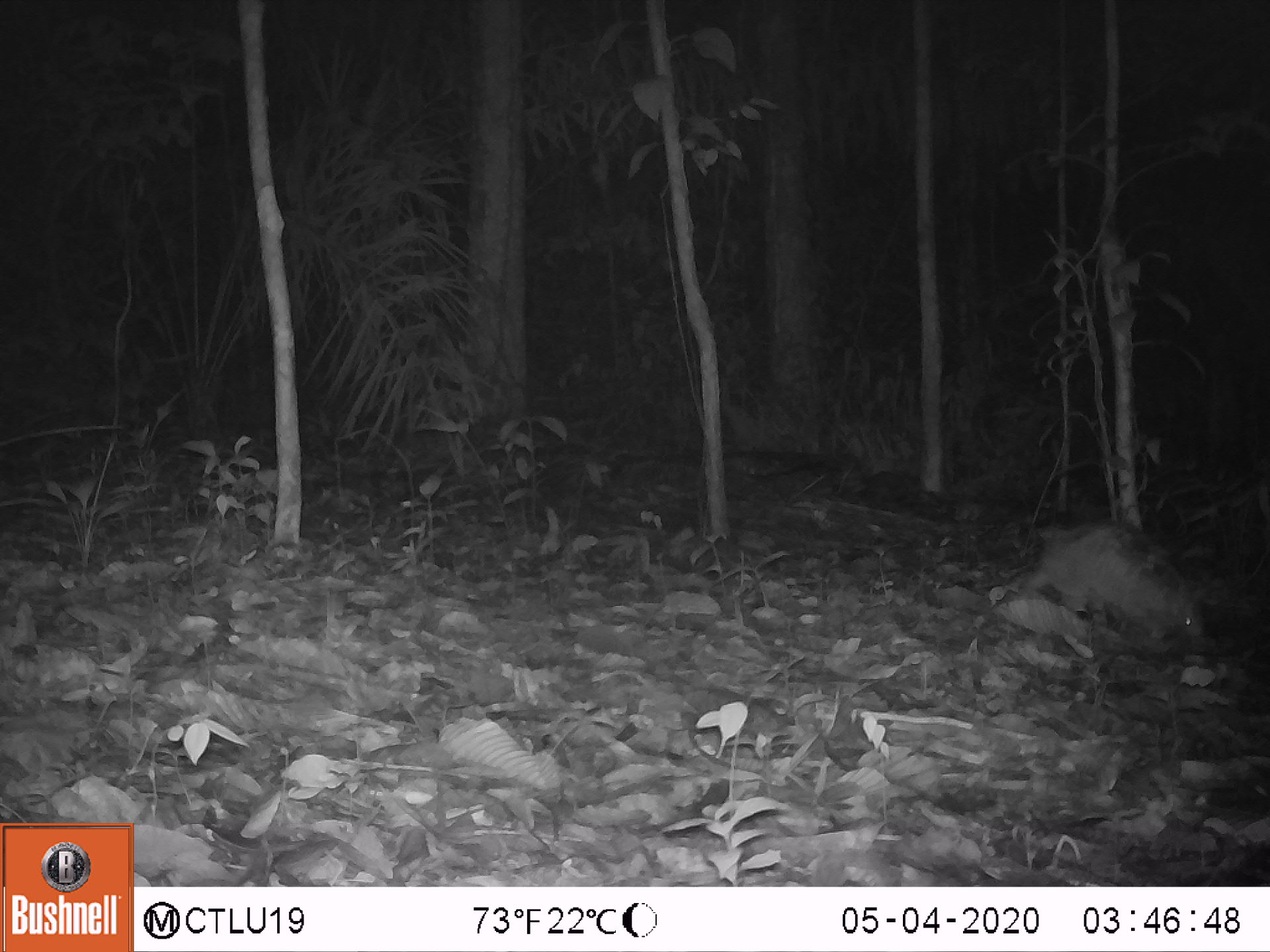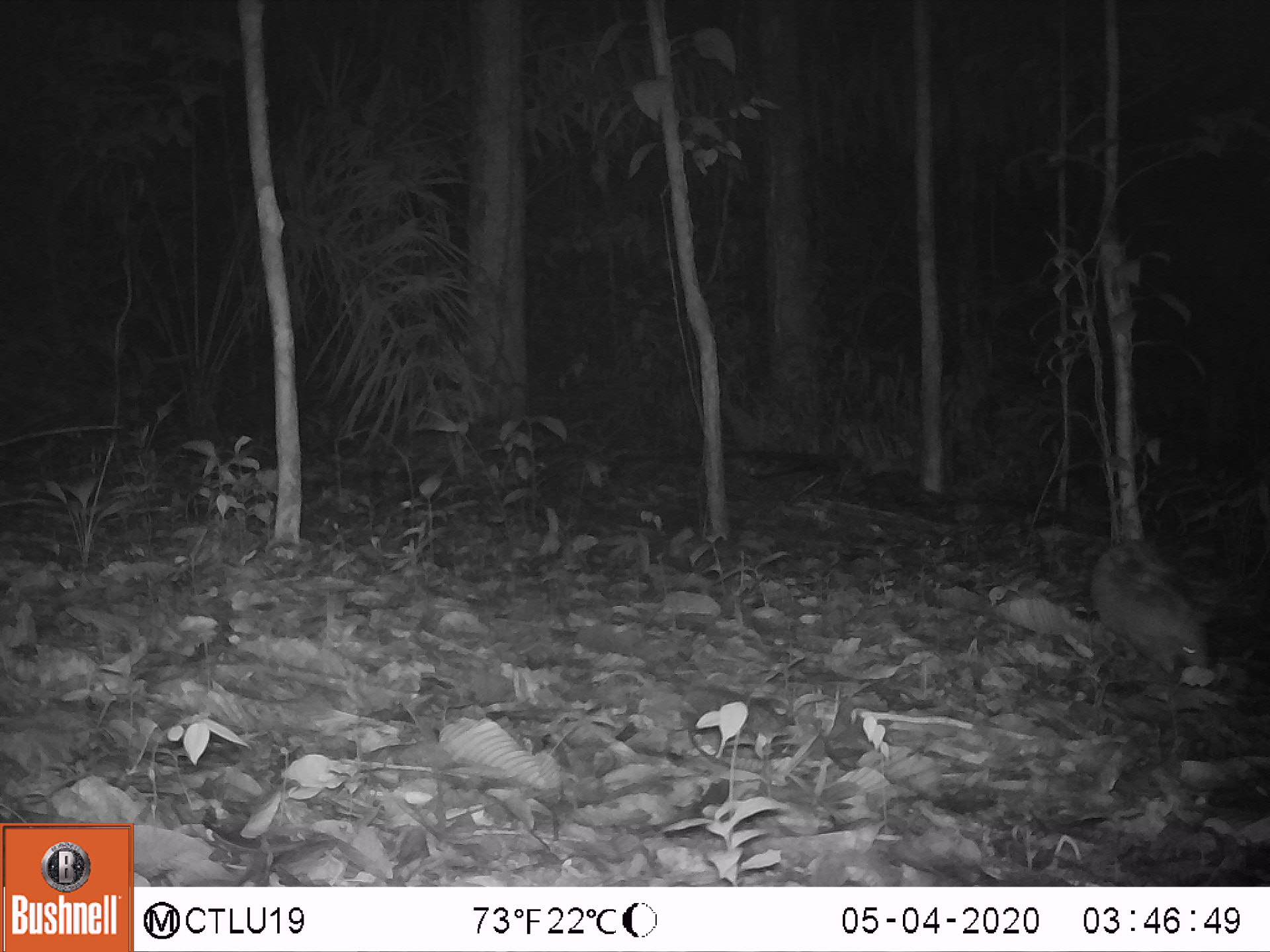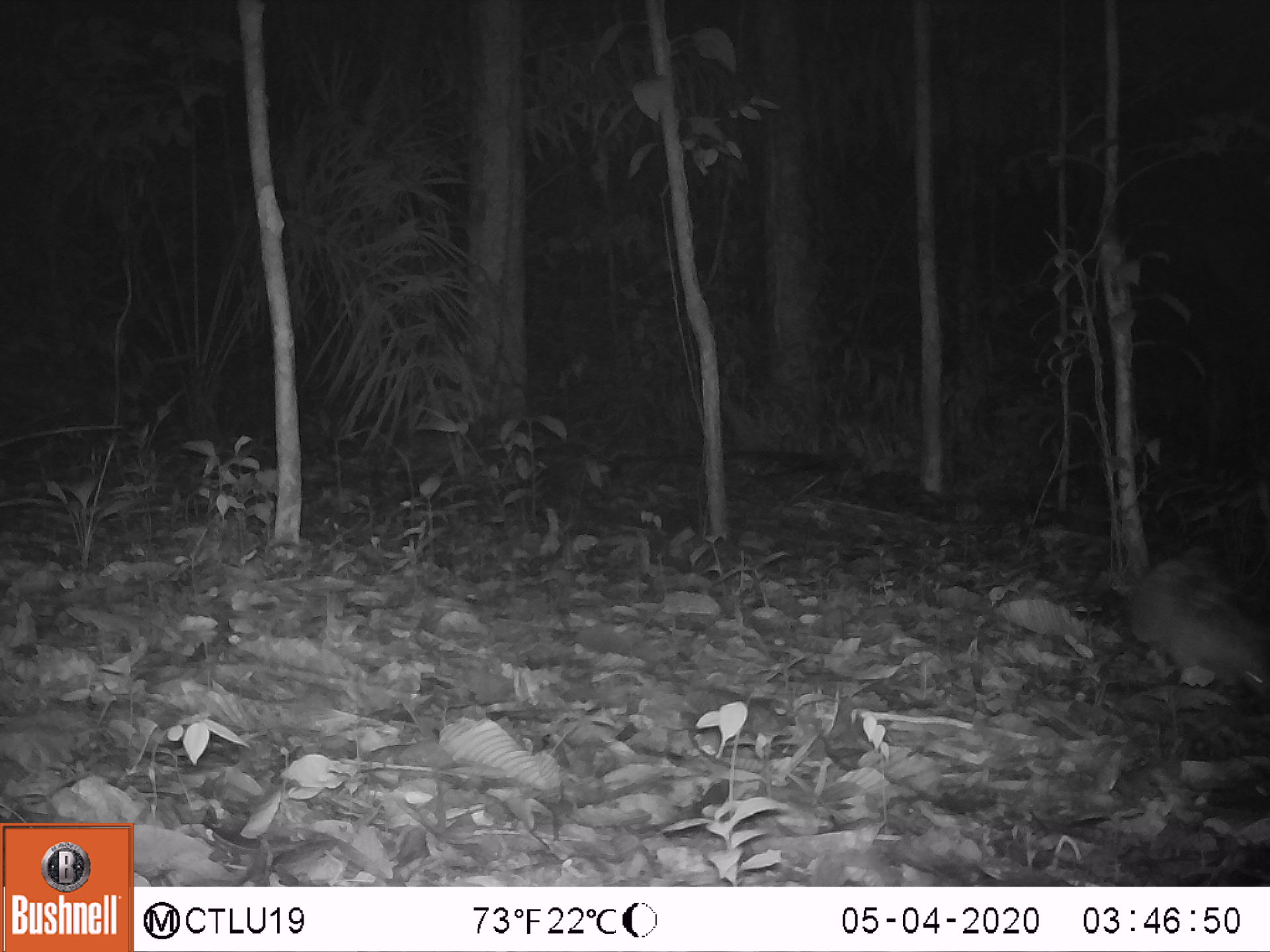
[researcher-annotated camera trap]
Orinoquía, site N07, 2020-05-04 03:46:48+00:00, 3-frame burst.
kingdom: Animalia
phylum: Chordata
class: Mammalia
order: Cingulata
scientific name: Cingulata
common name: armadillo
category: unknown armadillo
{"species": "unknown armadillo (armadillo) (Cingulata)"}